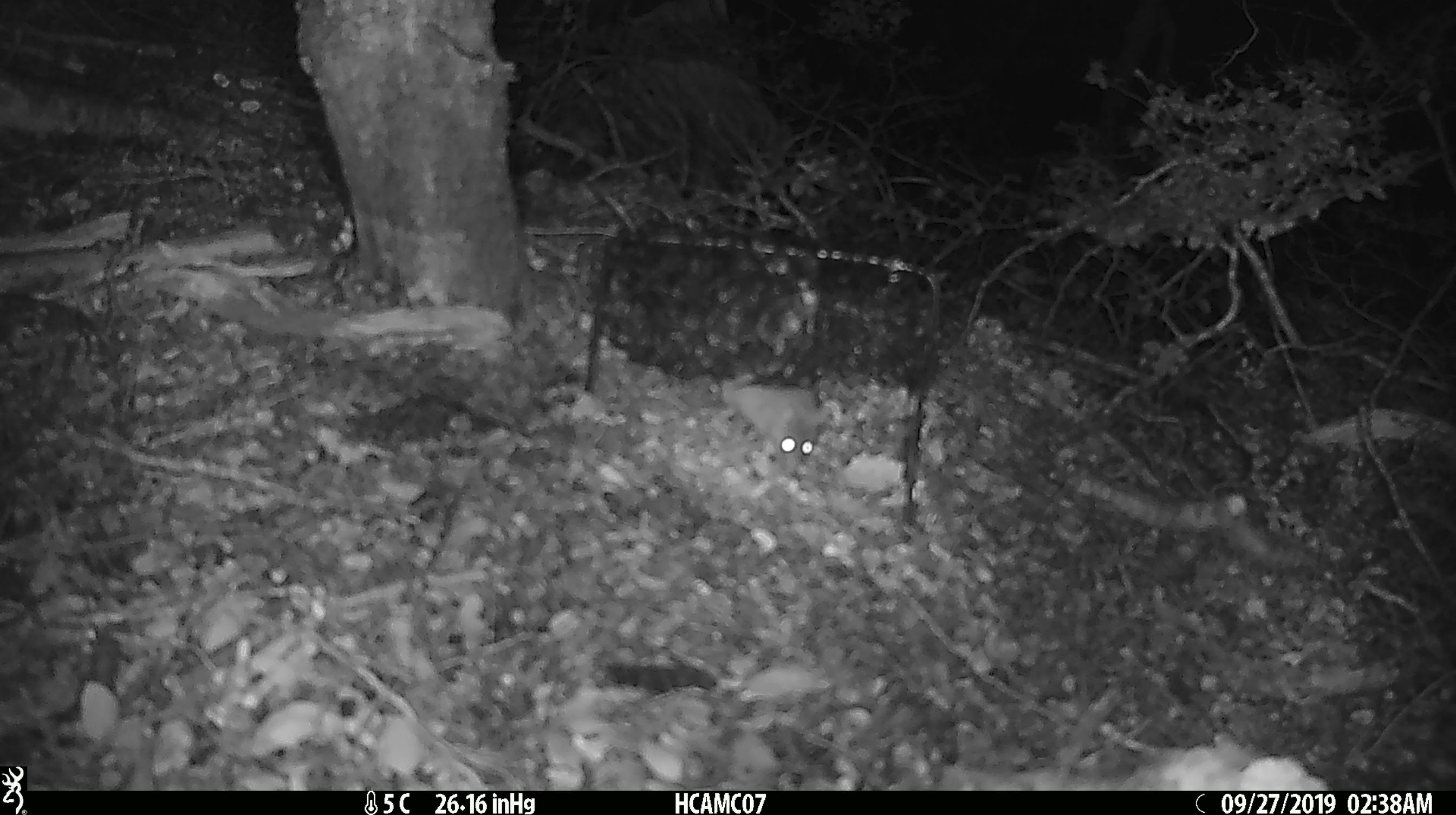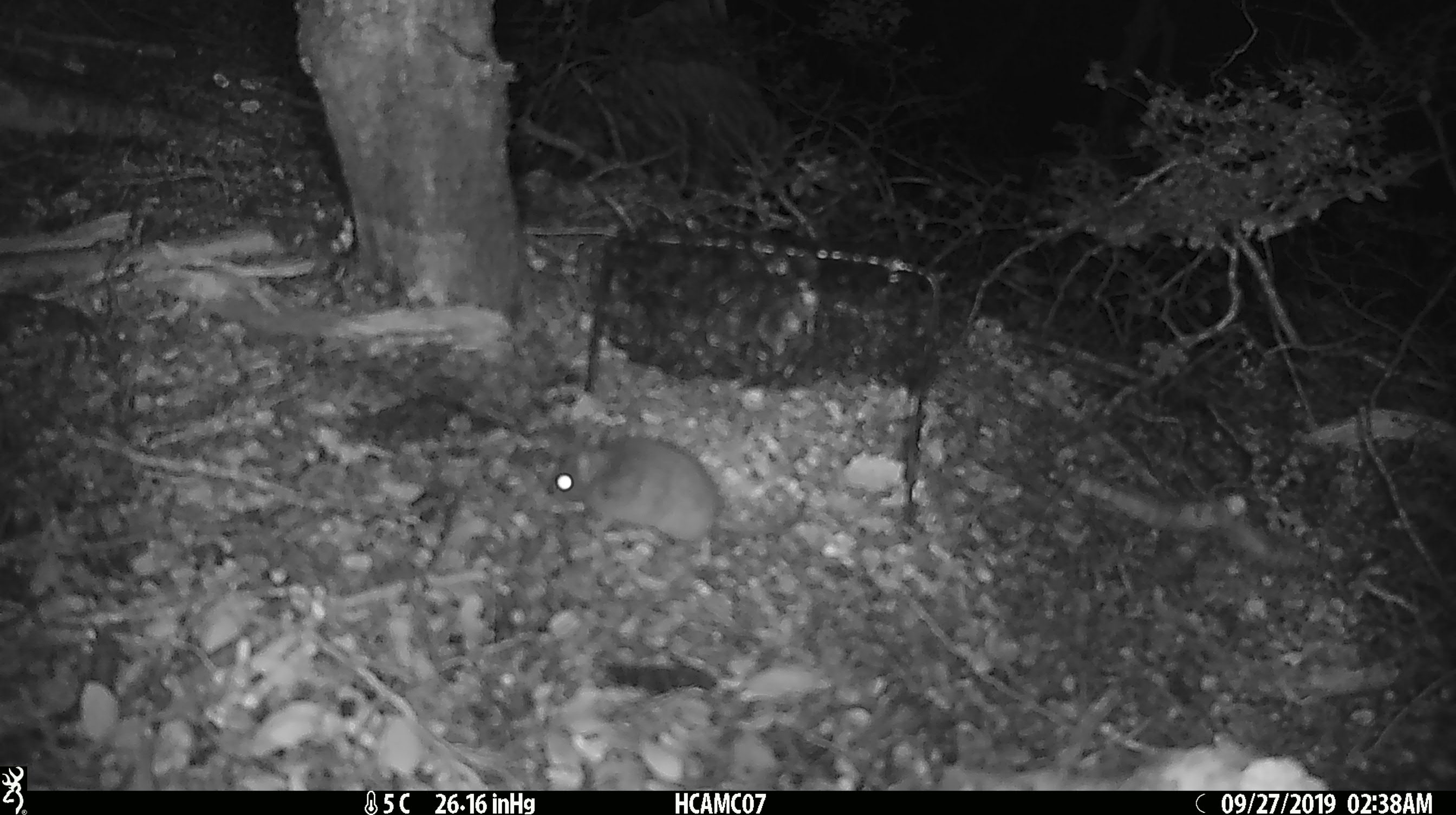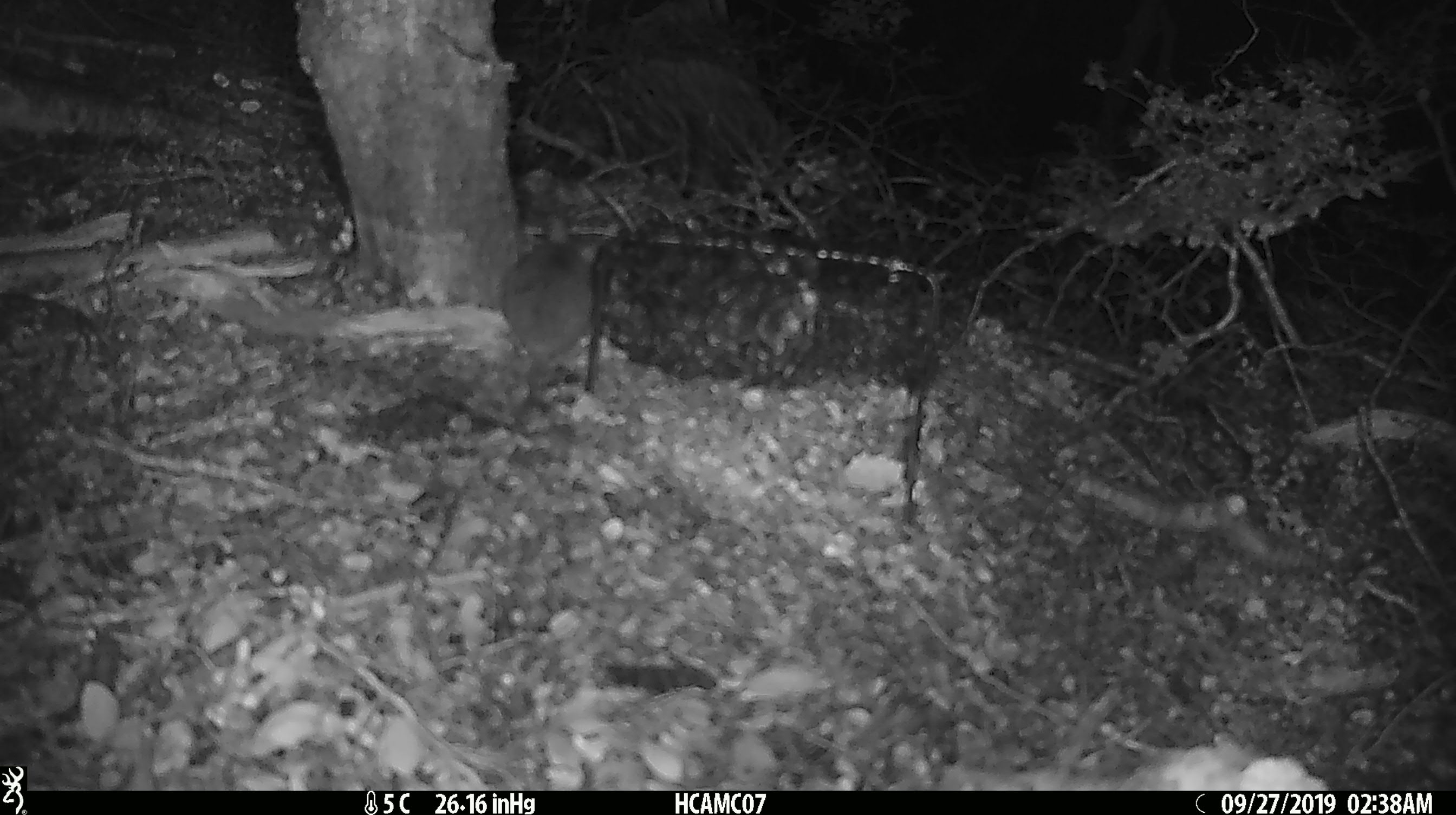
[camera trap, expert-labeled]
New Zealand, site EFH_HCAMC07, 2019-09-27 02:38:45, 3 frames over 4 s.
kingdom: Animalia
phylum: Chordata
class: Mammalia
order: Rodentia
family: Muridae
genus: Mus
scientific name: Mus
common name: mouse